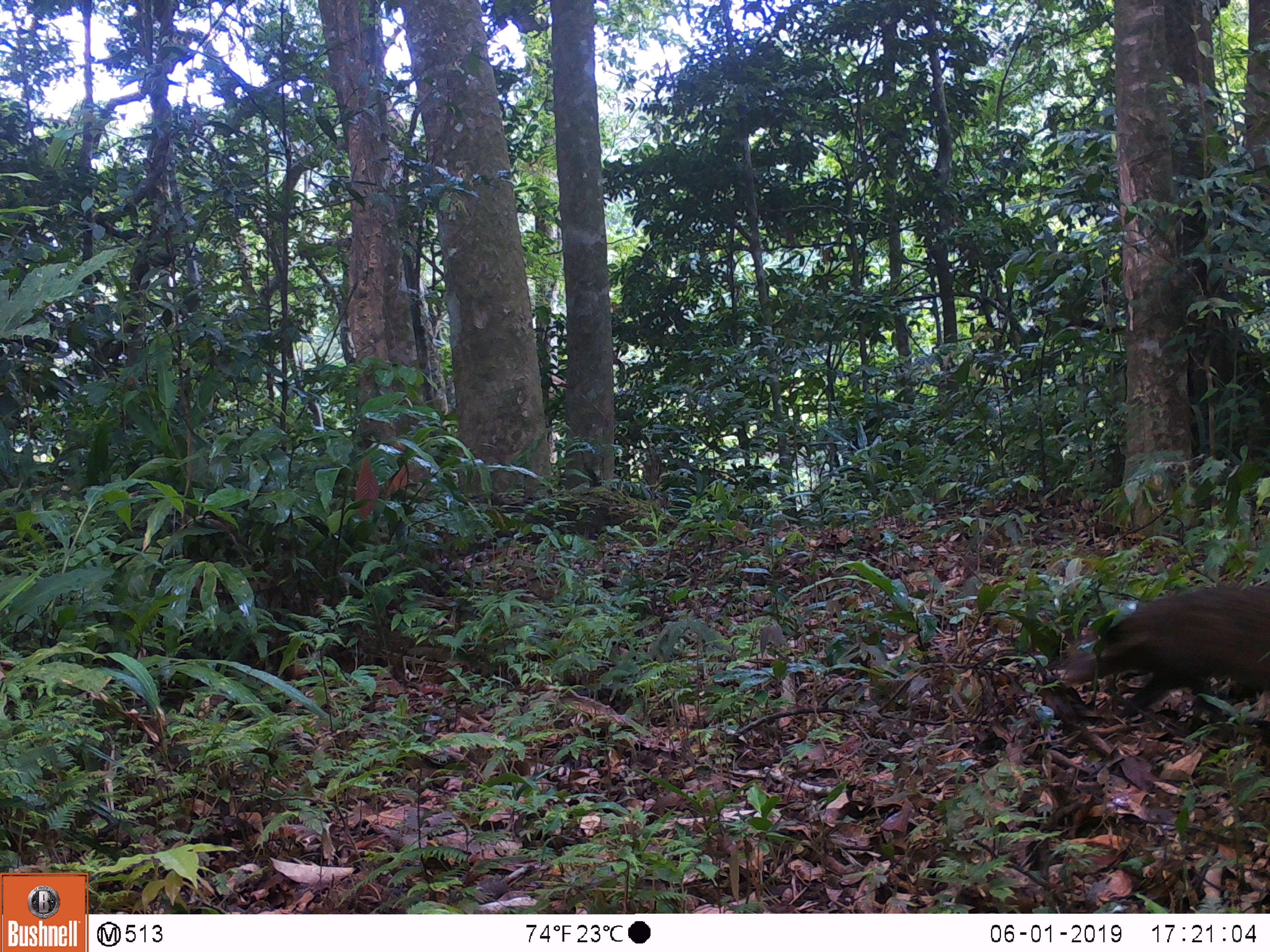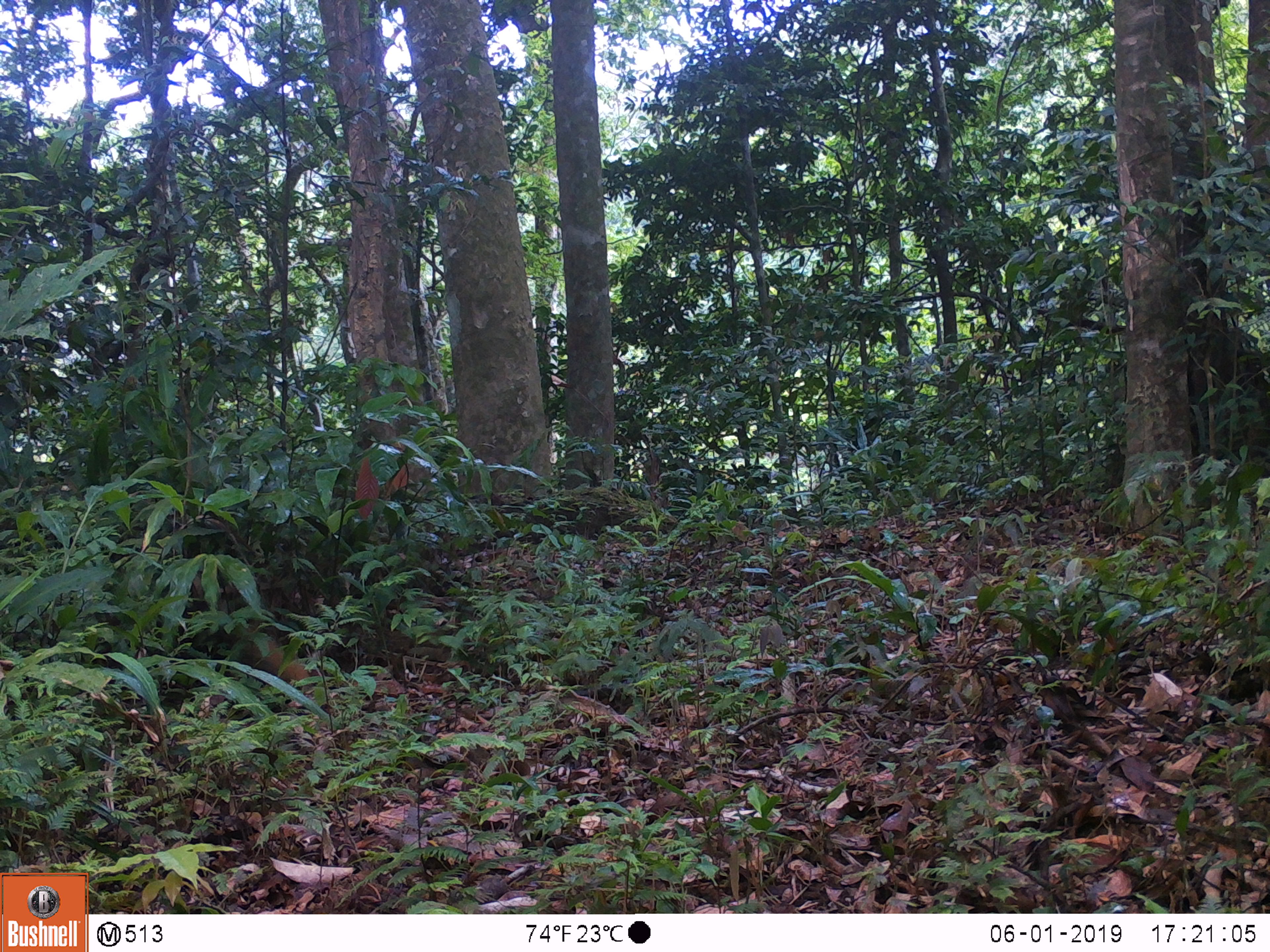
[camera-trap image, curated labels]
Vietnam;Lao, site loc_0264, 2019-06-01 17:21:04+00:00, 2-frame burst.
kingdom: Animalia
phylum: Chordata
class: Mammalia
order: Carnivora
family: Herpestidae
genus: Urva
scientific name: Urva urva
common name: crab-eating mongoose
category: crab eating mongoose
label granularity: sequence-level